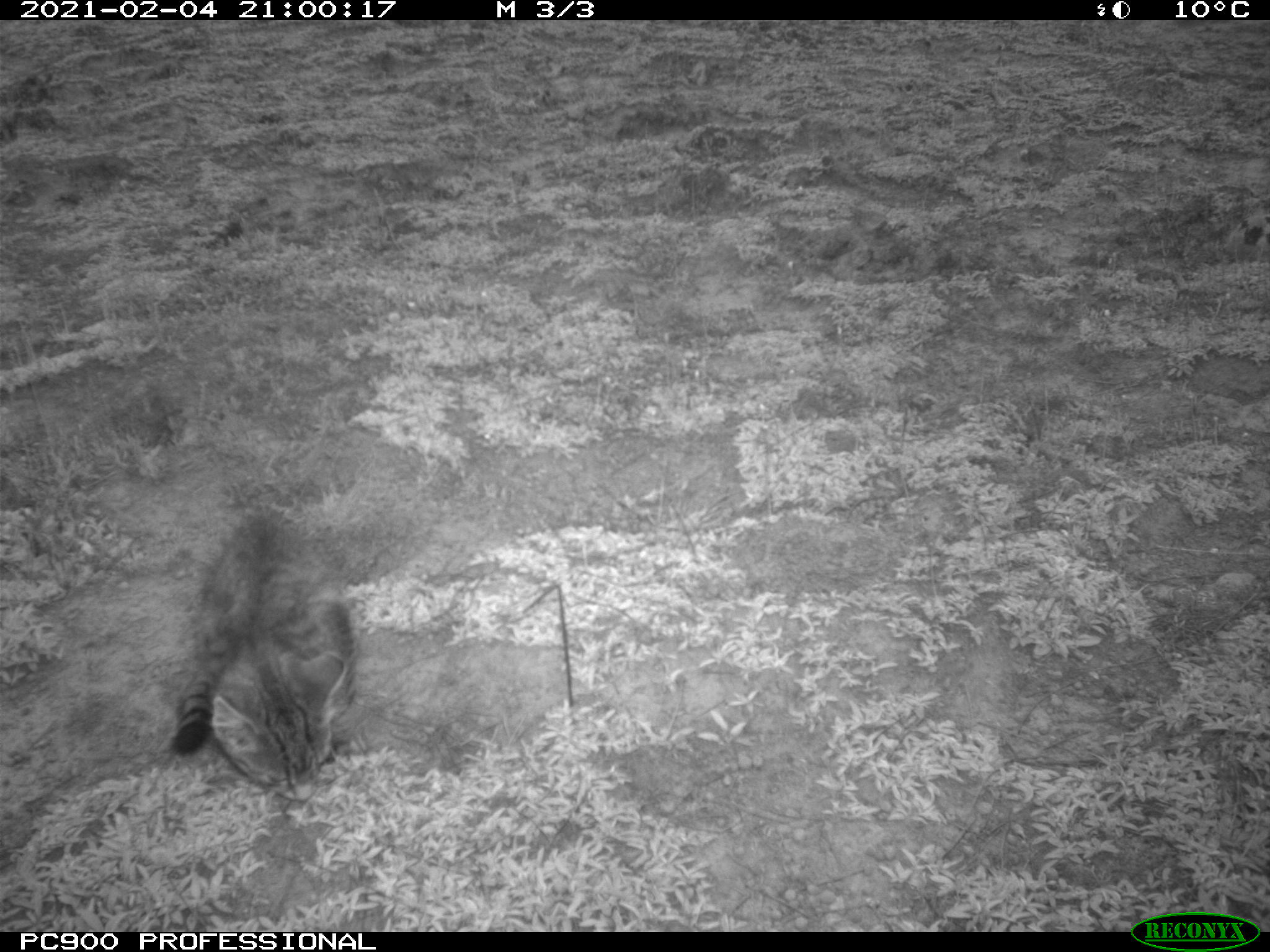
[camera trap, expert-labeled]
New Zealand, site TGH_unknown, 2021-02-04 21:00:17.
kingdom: Animalia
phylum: Chordata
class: Mammalia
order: Carnivora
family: Felidae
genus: Felis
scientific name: Felis catus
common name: domestic cat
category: cat